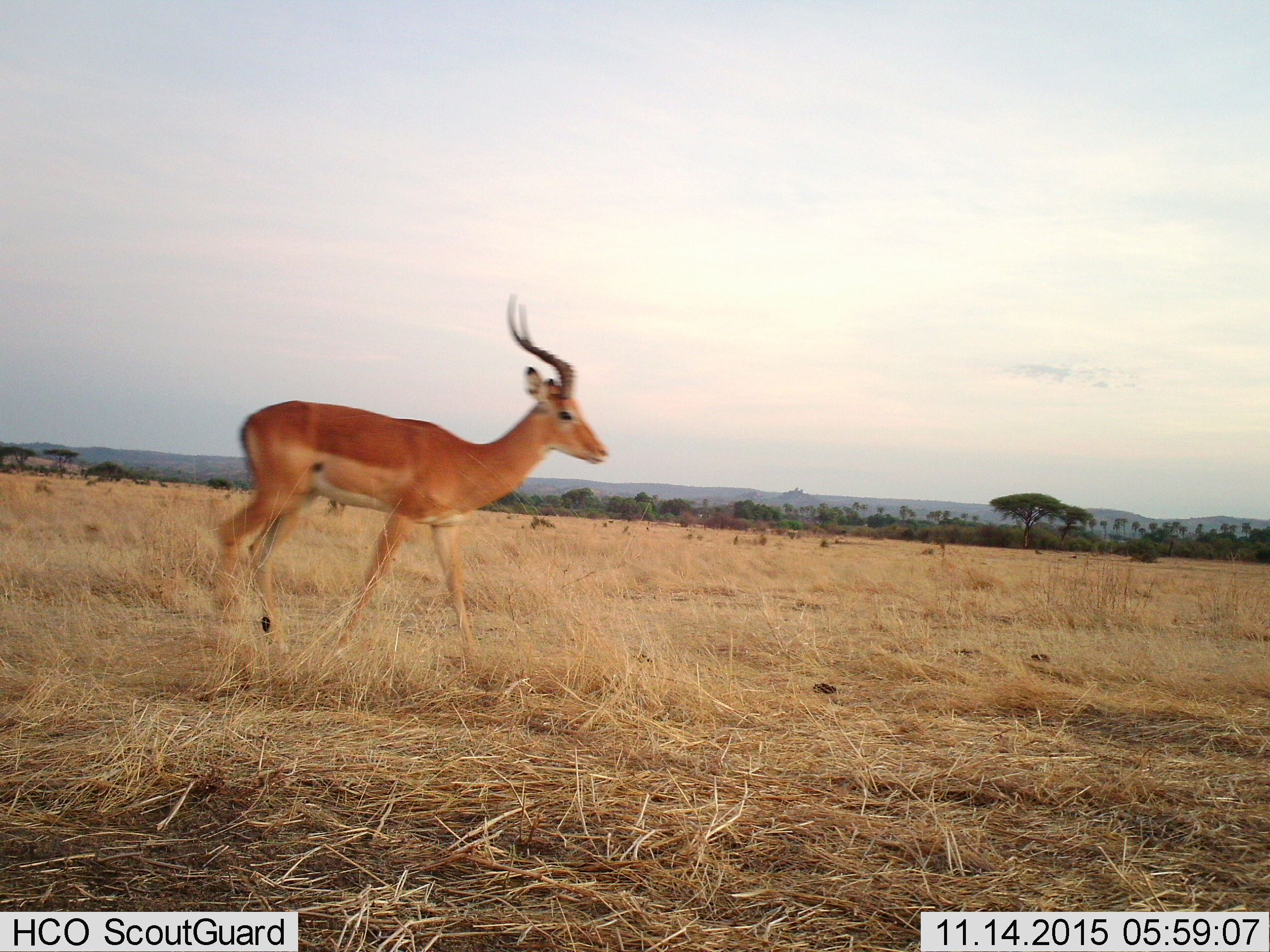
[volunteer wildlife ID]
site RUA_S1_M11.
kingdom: Animalia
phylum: Chordata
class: Mammalia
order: Artiodactyla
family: Bovidae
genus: Aepyceros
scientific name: Aepyceros melampus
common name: impala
Impala (Aepyceros melampus), count 1. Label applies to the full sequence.